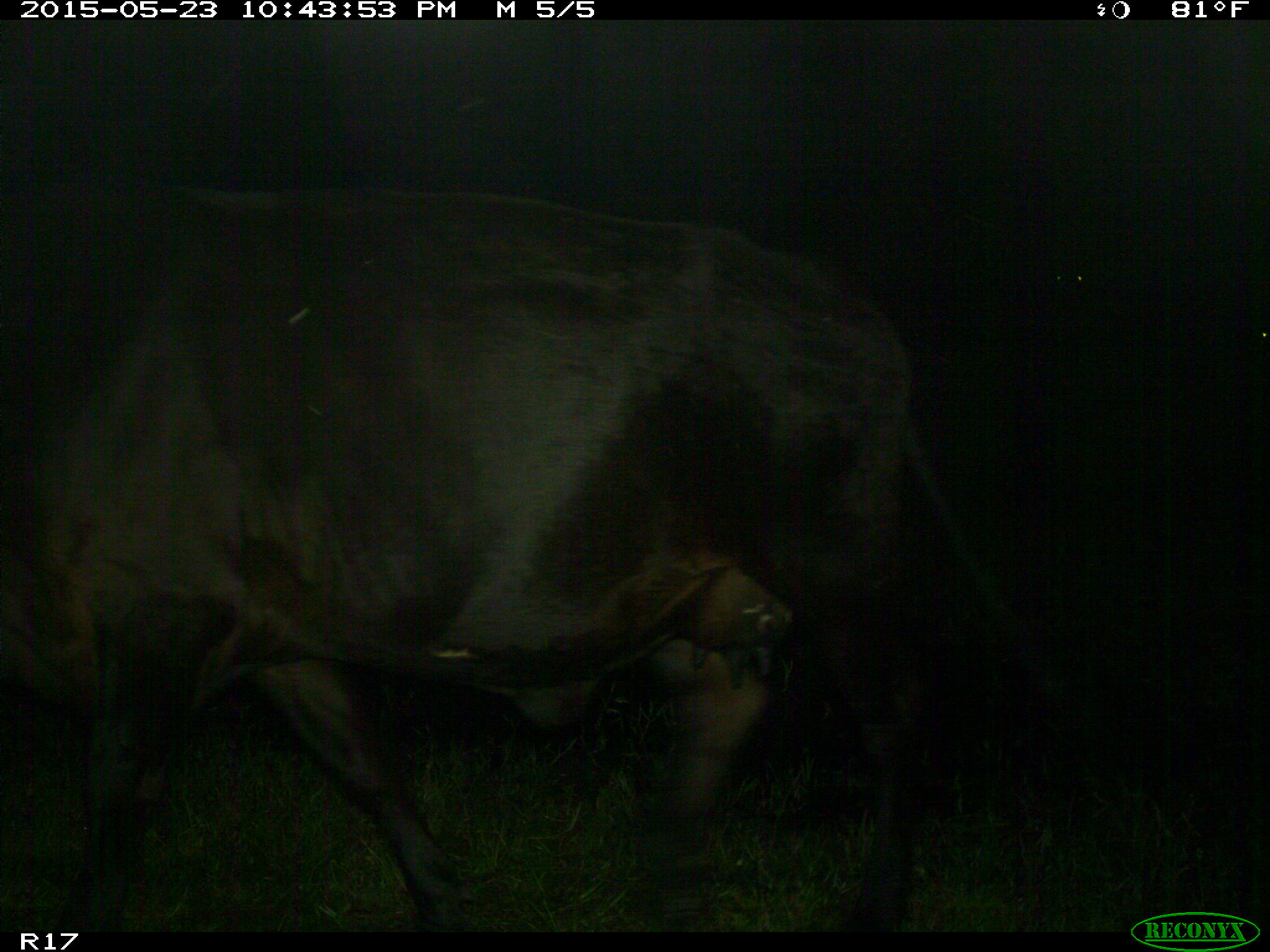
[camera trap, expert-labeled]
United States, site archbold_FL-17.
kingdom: Animalia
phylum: Chordata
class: Mammalia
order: Artiodactyla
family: Bovidae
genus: Bos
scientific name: Bos taurus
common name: domestic cow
Bos taurus (domestic cow).